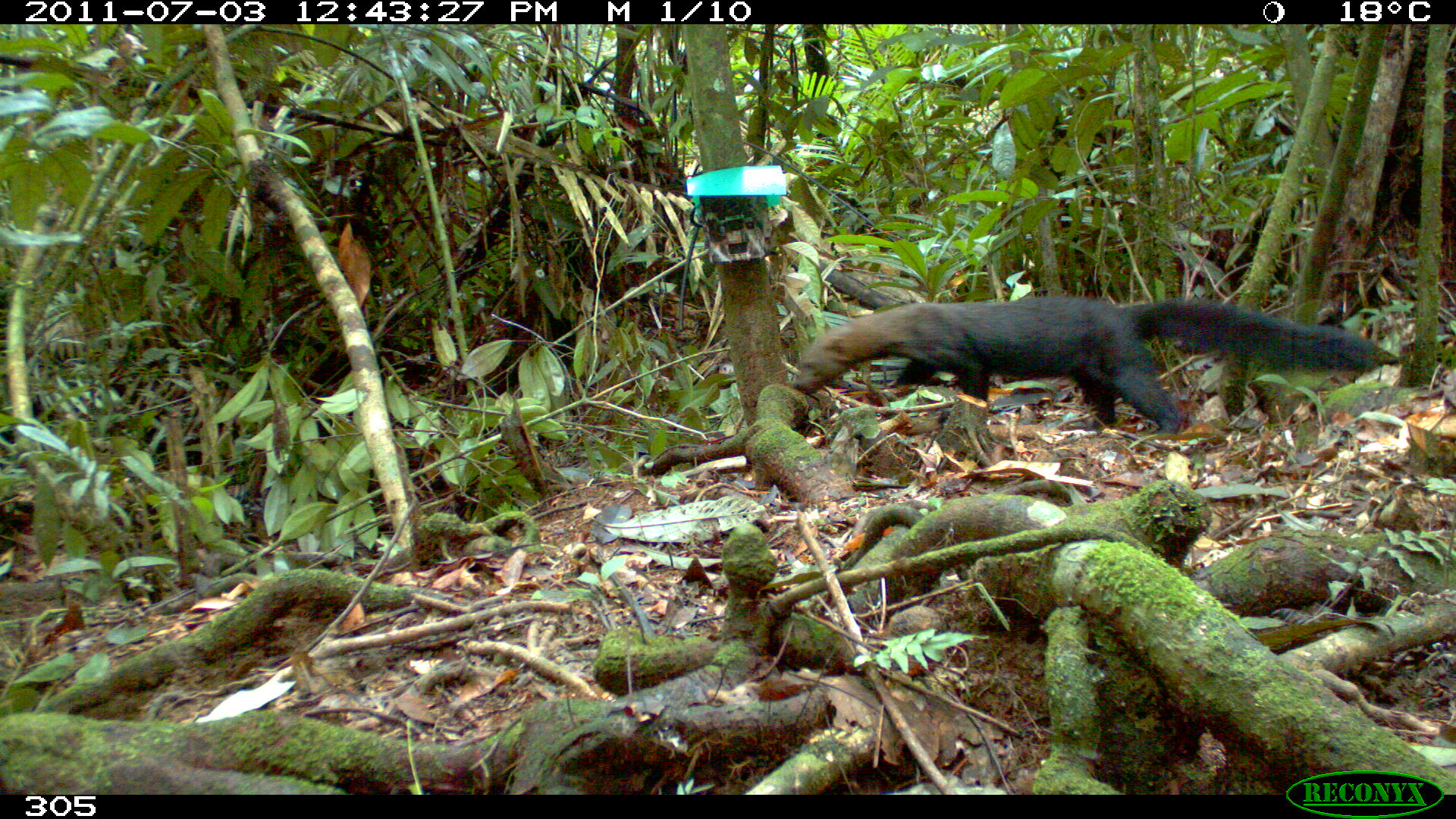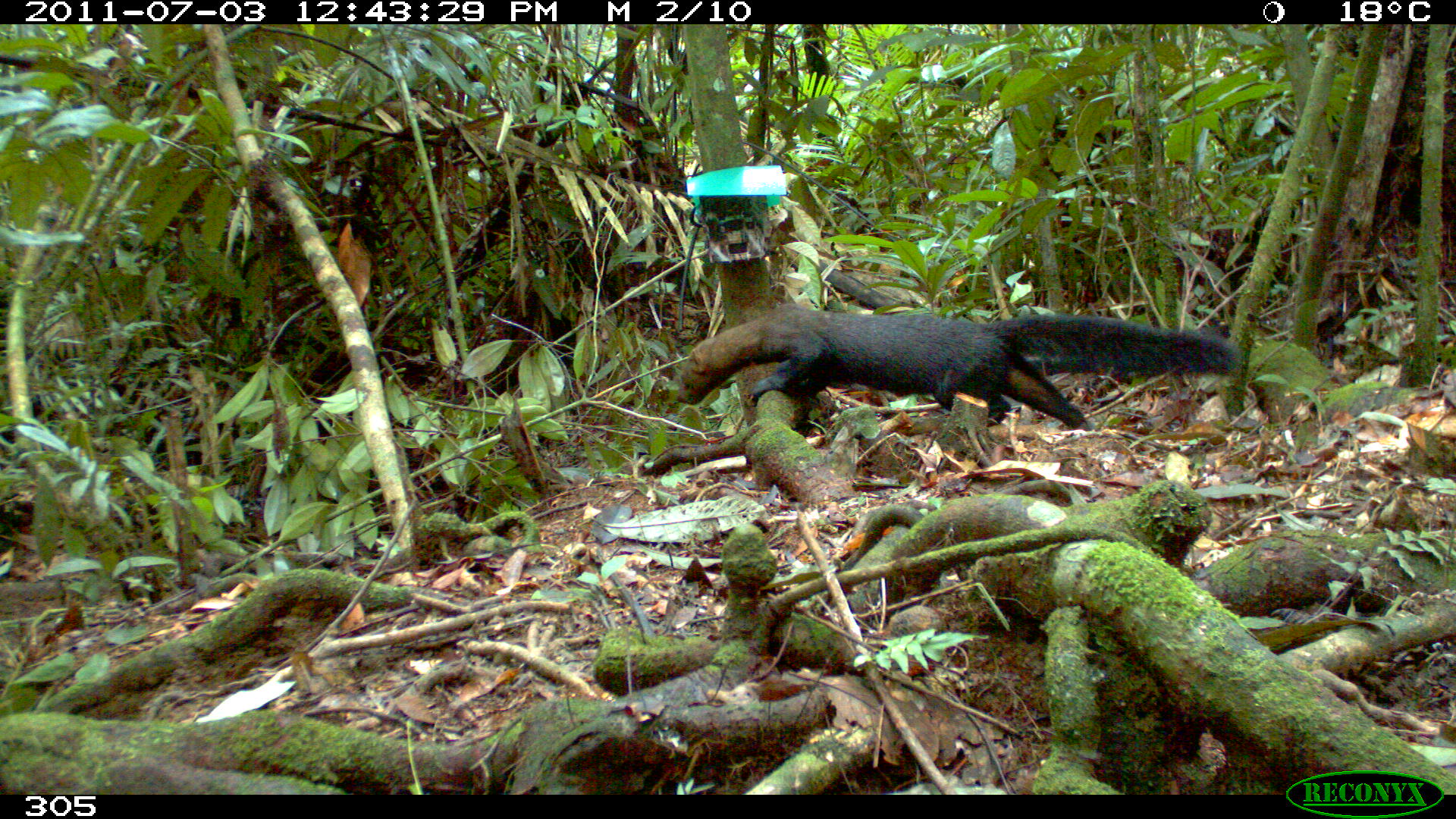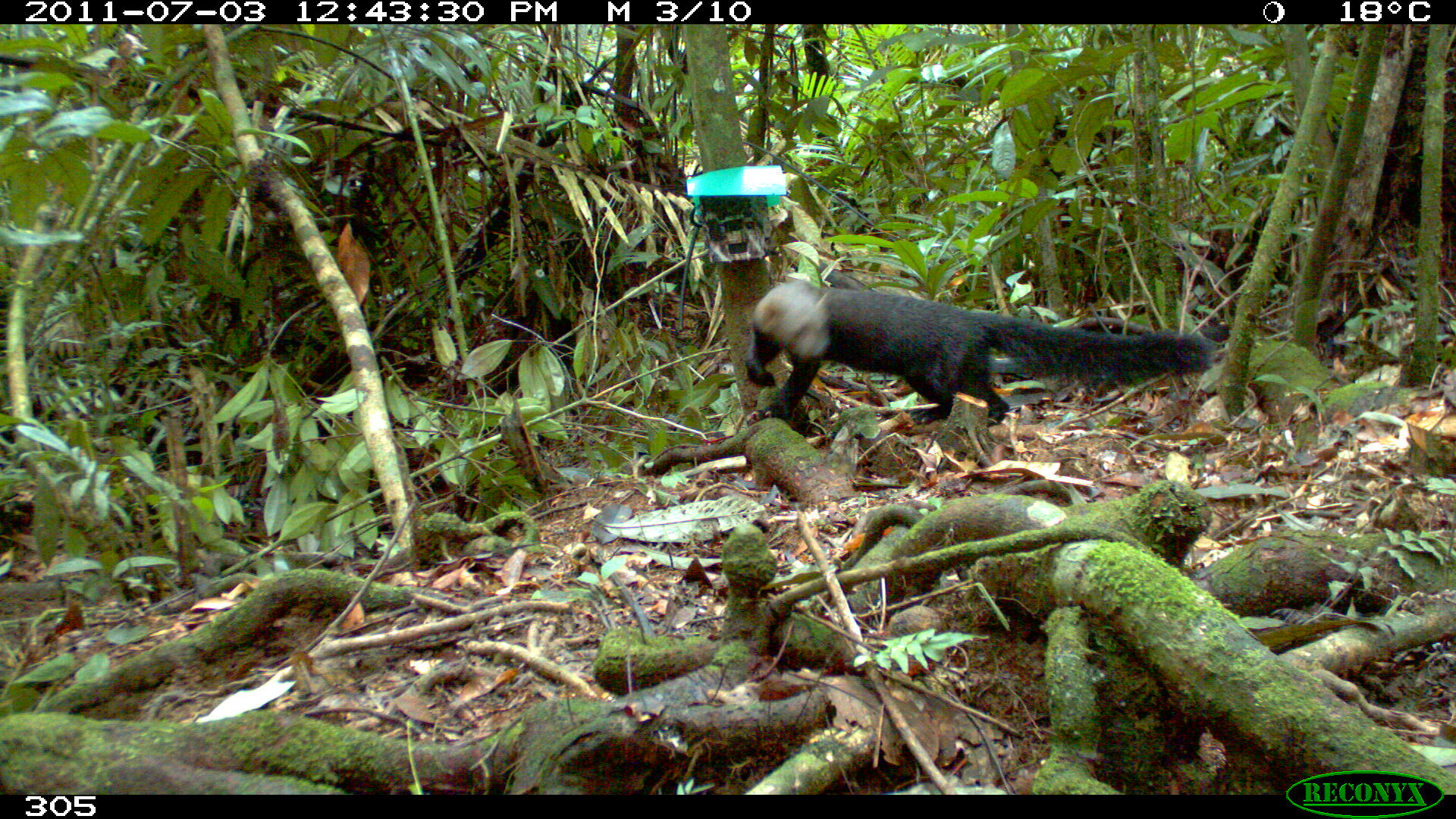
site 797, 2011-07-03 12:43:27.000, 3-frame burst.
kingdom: Animalia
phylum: Chordata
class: Mammalia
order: Carnivora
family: Mustelidae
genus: Eira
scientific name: Eira barbara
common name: tayra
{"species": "Eira barbara (tayra)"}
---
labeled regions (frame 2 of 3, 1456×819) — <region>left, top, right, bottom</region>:
eira barbara: <region>675, 302, 1241, 430</region>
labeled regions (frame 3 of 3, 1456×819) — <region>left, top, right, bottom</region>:
eira barbara: <region>743, 279, 1219, 426</region>